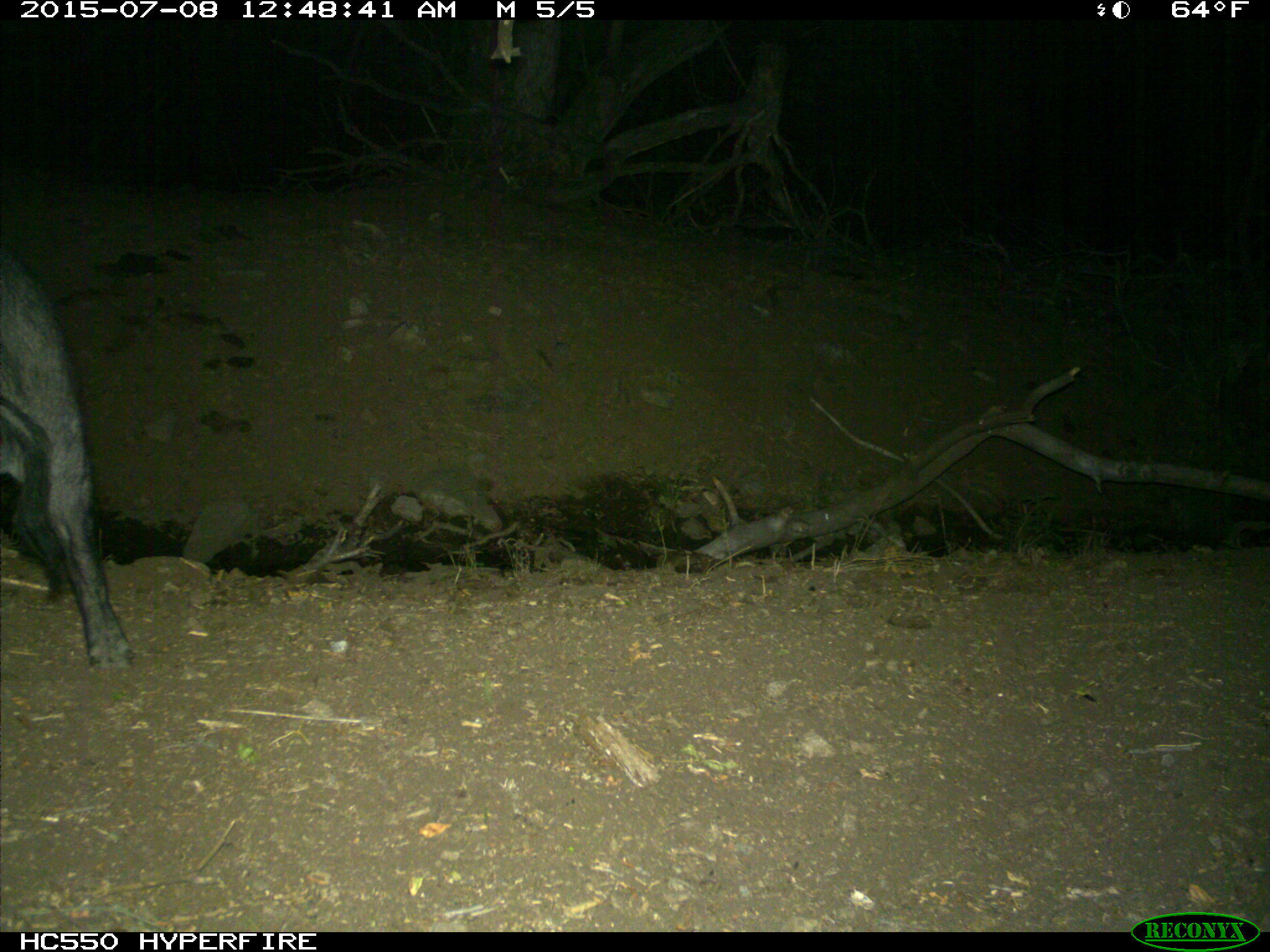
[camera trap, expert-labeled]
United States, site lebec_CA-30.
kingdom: Animalia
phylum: Chordata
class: Mammalia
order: Artiodactyla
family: Suidae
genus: Sus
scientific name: Sus scrofa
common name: wild boar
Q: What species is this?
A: Sus scrofa (wild boar).